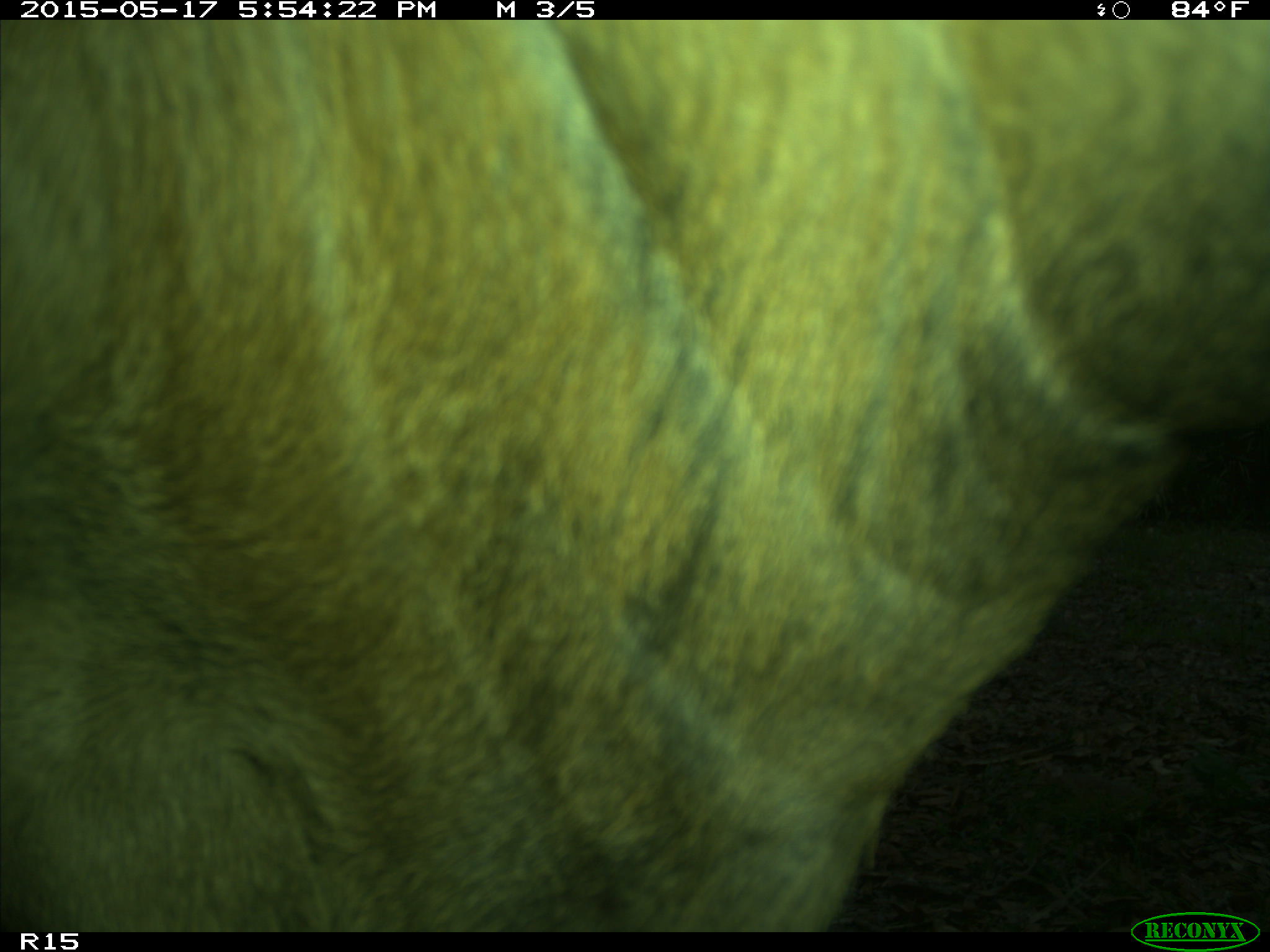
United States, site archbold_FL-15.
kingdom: Animalia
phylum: Chordata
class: Mammalia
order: Artiodactyla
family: Bovidae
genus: Bos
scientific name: Bos taurus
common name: domestic cow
Bos taurus (domestic cow).